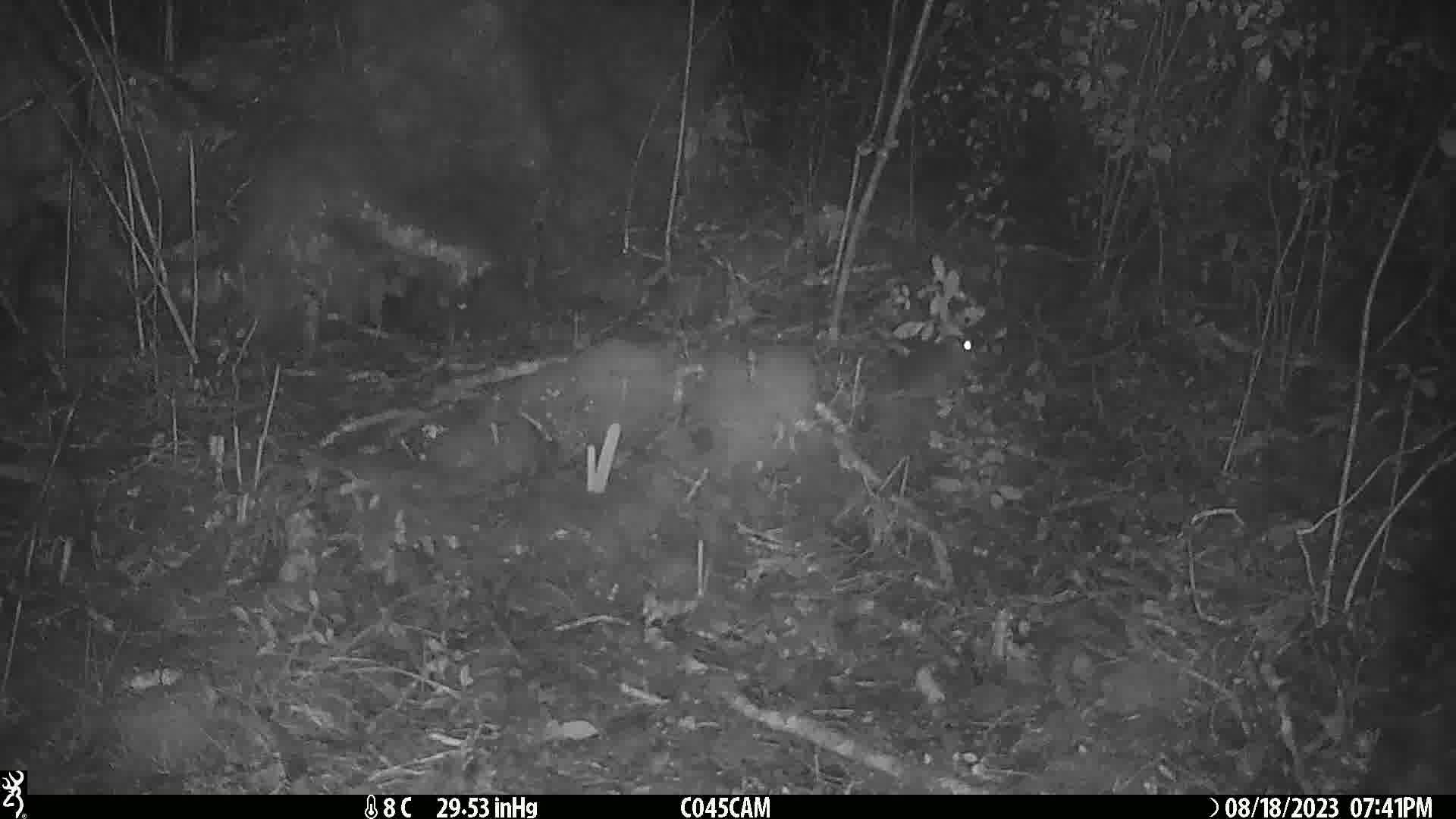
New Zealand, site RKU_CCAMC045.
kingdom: Animalia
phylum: Chordata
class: Mammalia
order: Rodentia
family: Muridae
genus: Rattus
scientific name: Rattus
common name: rat